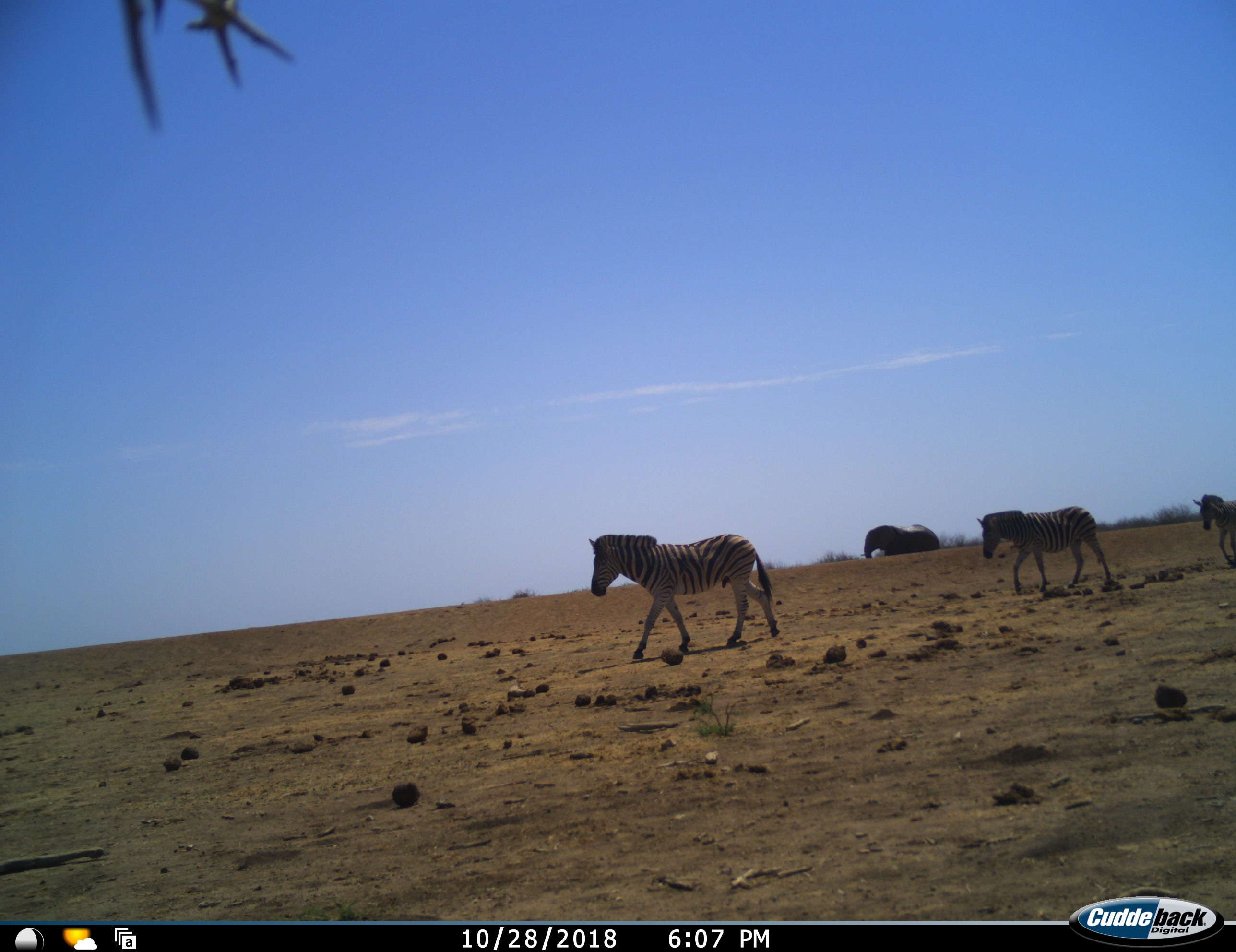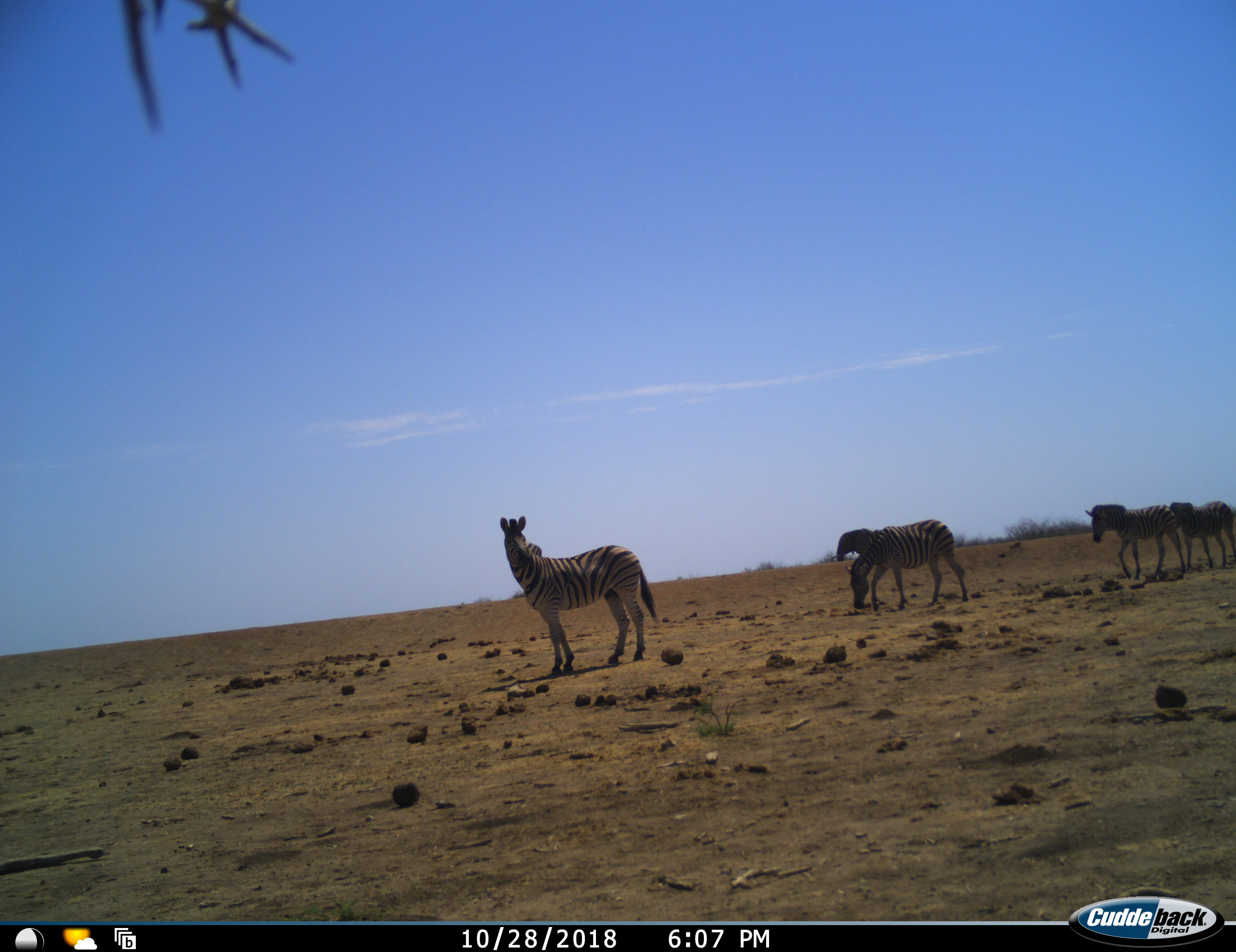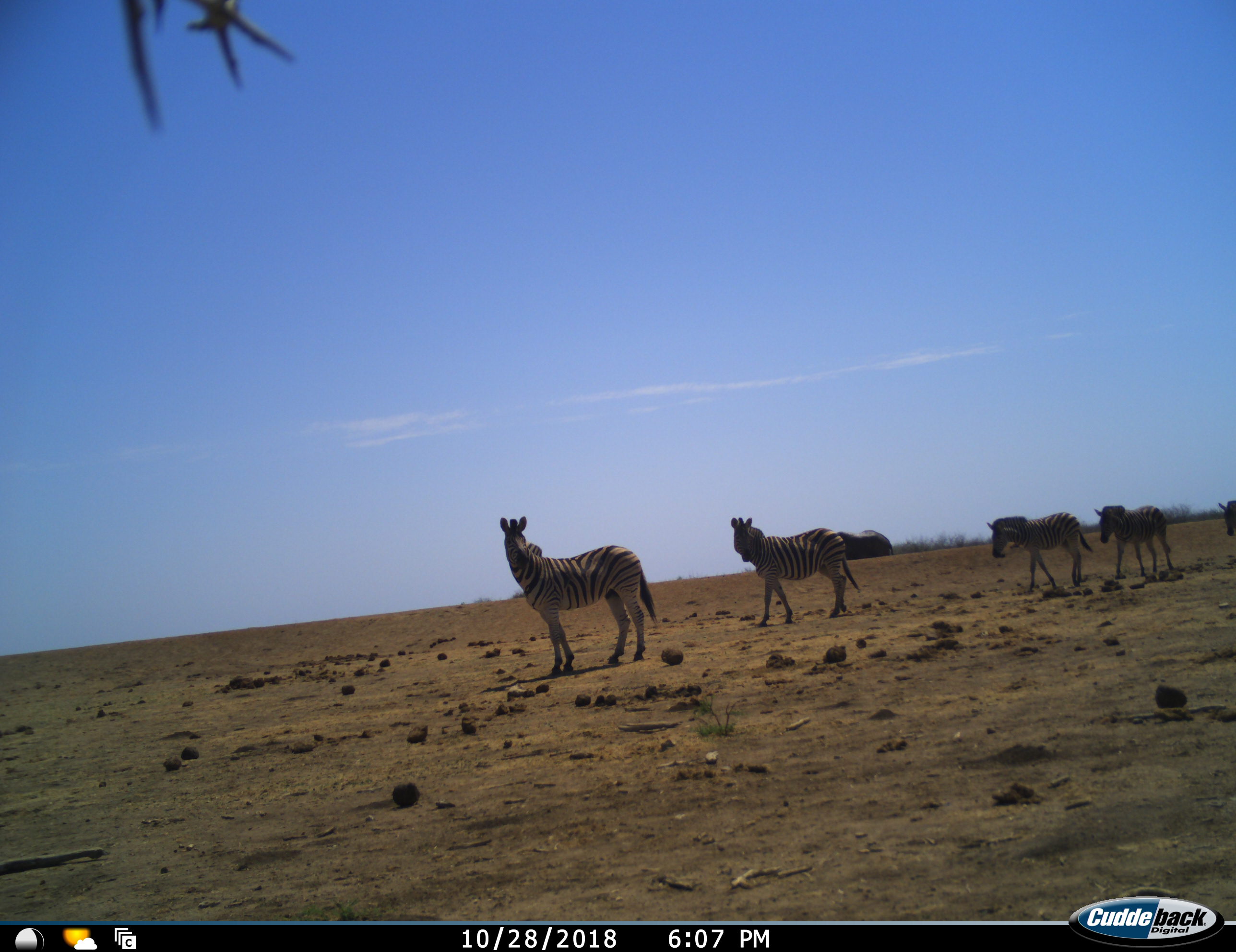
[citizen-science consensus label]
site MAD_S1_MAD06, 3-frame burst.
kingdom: Animalia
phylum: Chordata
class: Mammalia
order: Proboscidea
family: Elephantidae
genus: Loxodonta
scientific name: Loxodonta africana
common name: african bush elephant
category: elephant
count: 1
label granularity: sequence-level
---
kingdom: Animalia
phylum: Chordata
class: Mammalia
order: Perissodactyla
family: Equidae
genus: Equus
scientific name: Equus quagga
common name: plains zebra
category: zebraplains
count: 5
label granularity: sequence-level